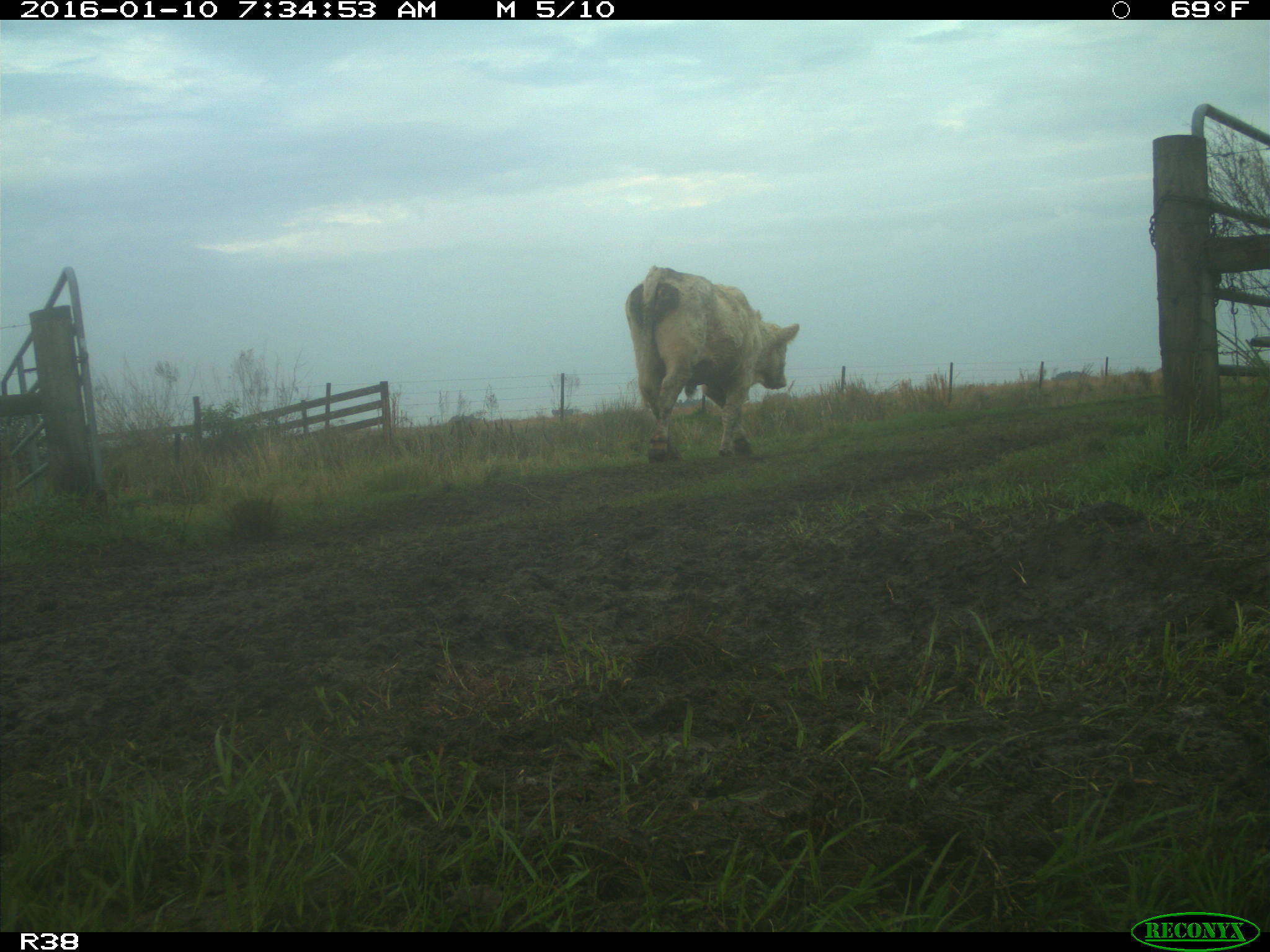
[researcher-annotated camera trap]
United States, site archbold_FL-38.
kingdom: Animalia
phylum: Chordata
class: Mammalia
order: Artiodactyla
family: Bovidae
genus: Bos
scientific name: Bos taurus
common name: domestic cow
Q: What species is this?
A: Bos taurus (domestic cow).